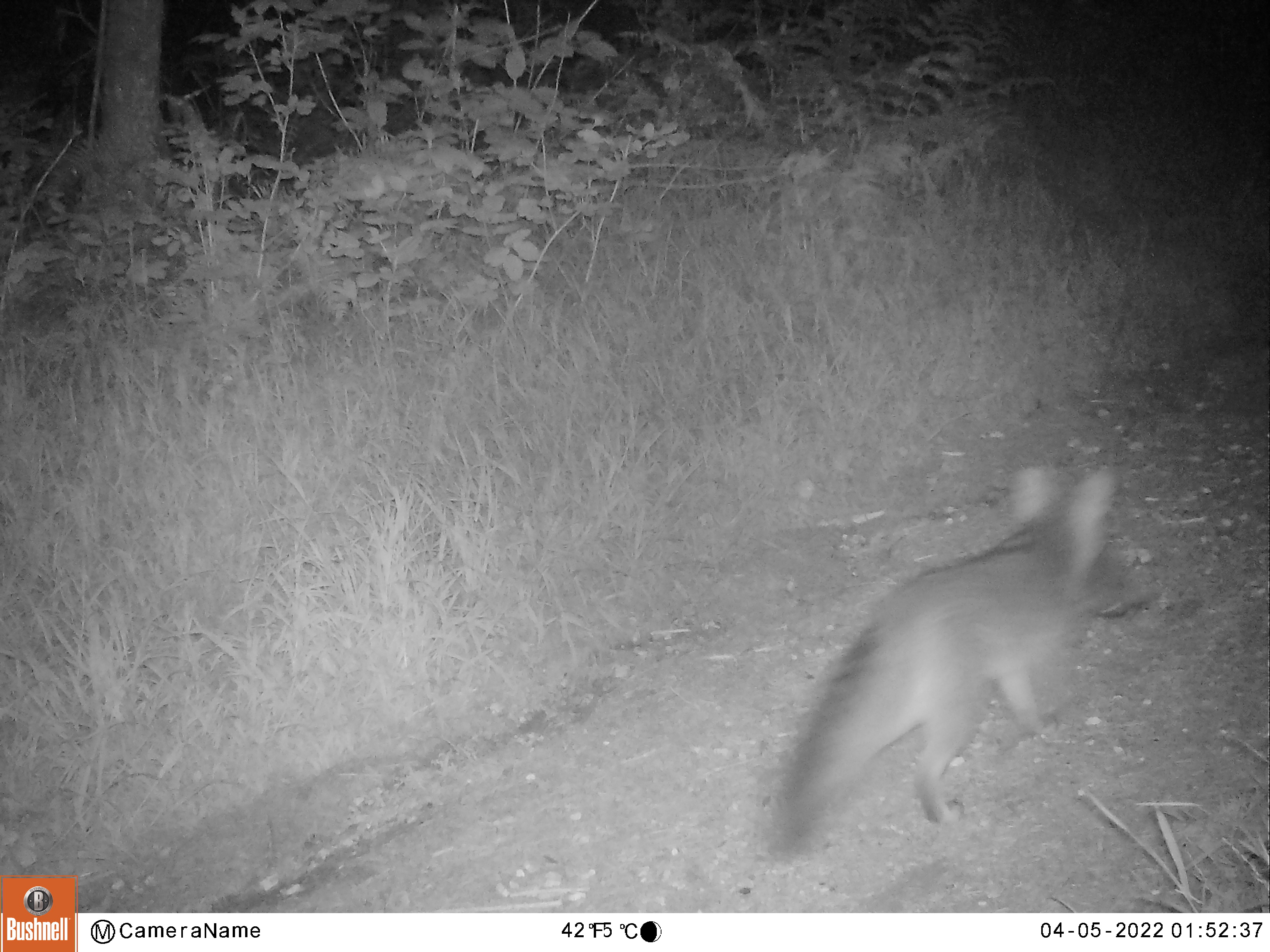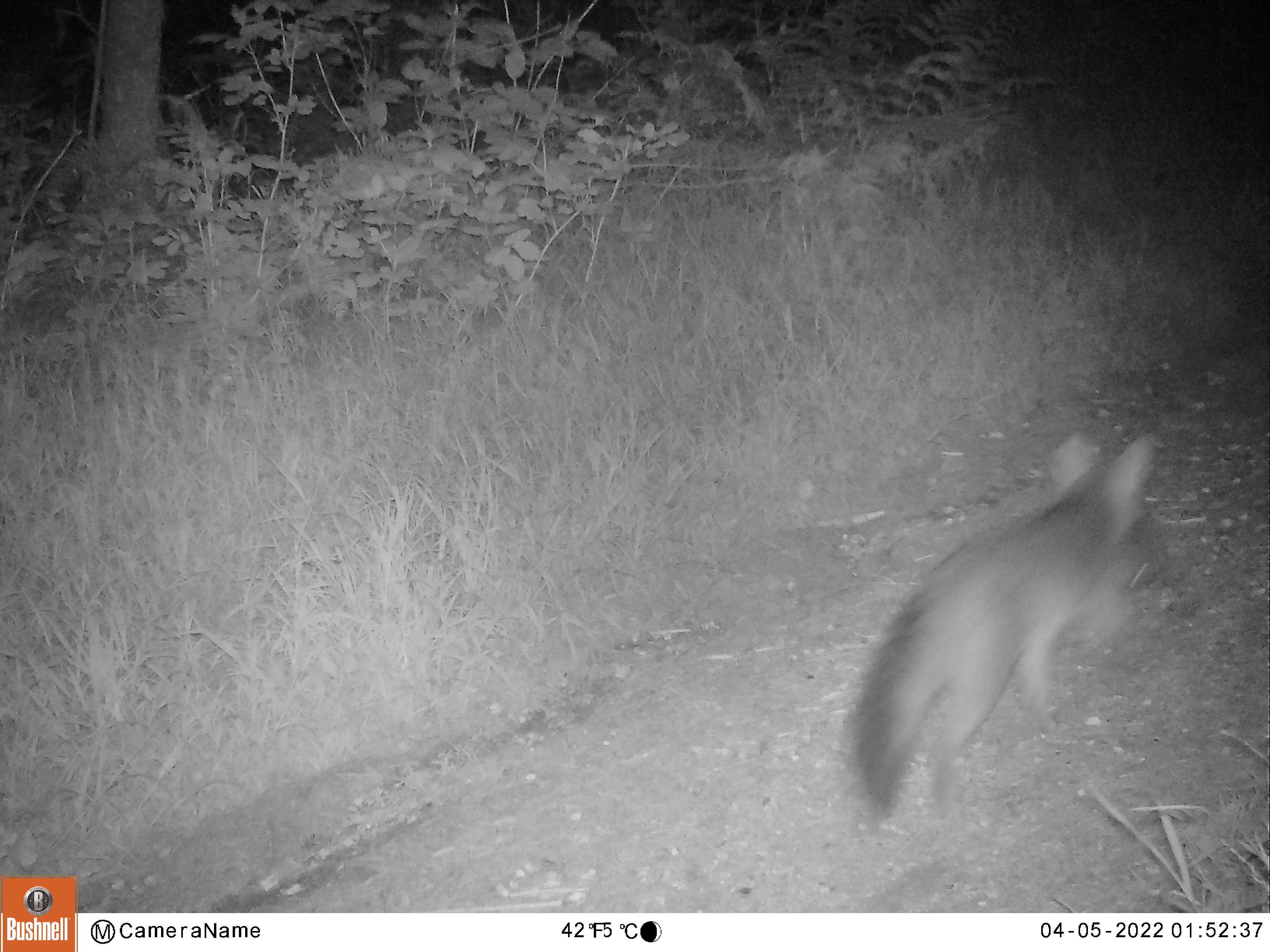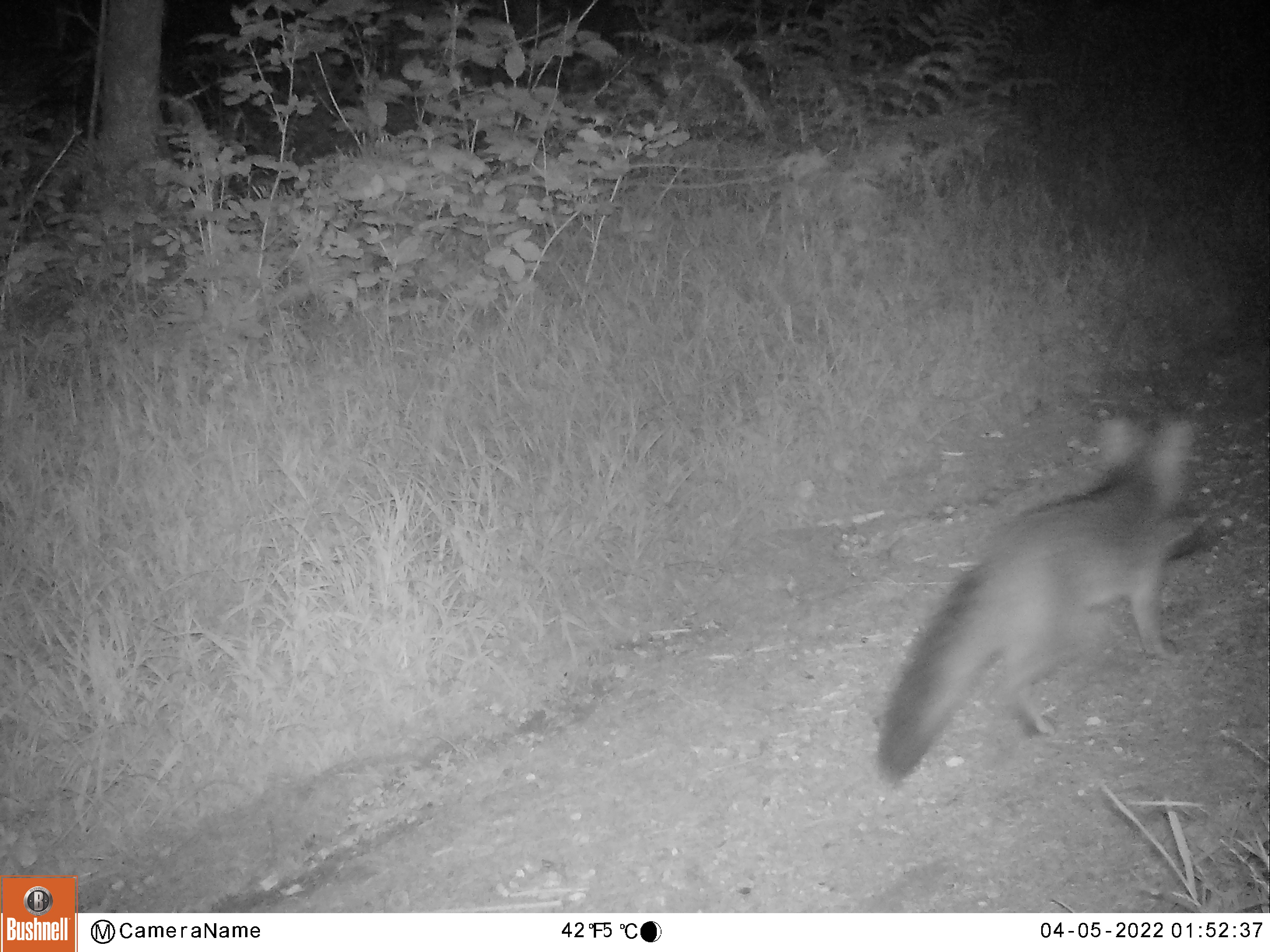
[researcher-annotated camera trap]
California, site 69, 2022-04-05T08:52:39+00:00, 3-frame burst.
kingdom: Animalia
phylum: Chordata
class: Mammalia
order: Carnivora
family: Canidae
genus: Urocyon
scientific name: Urocyon cinereoargenteus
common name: gray fox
Gray fox (Urocyon cinereoargenteus).